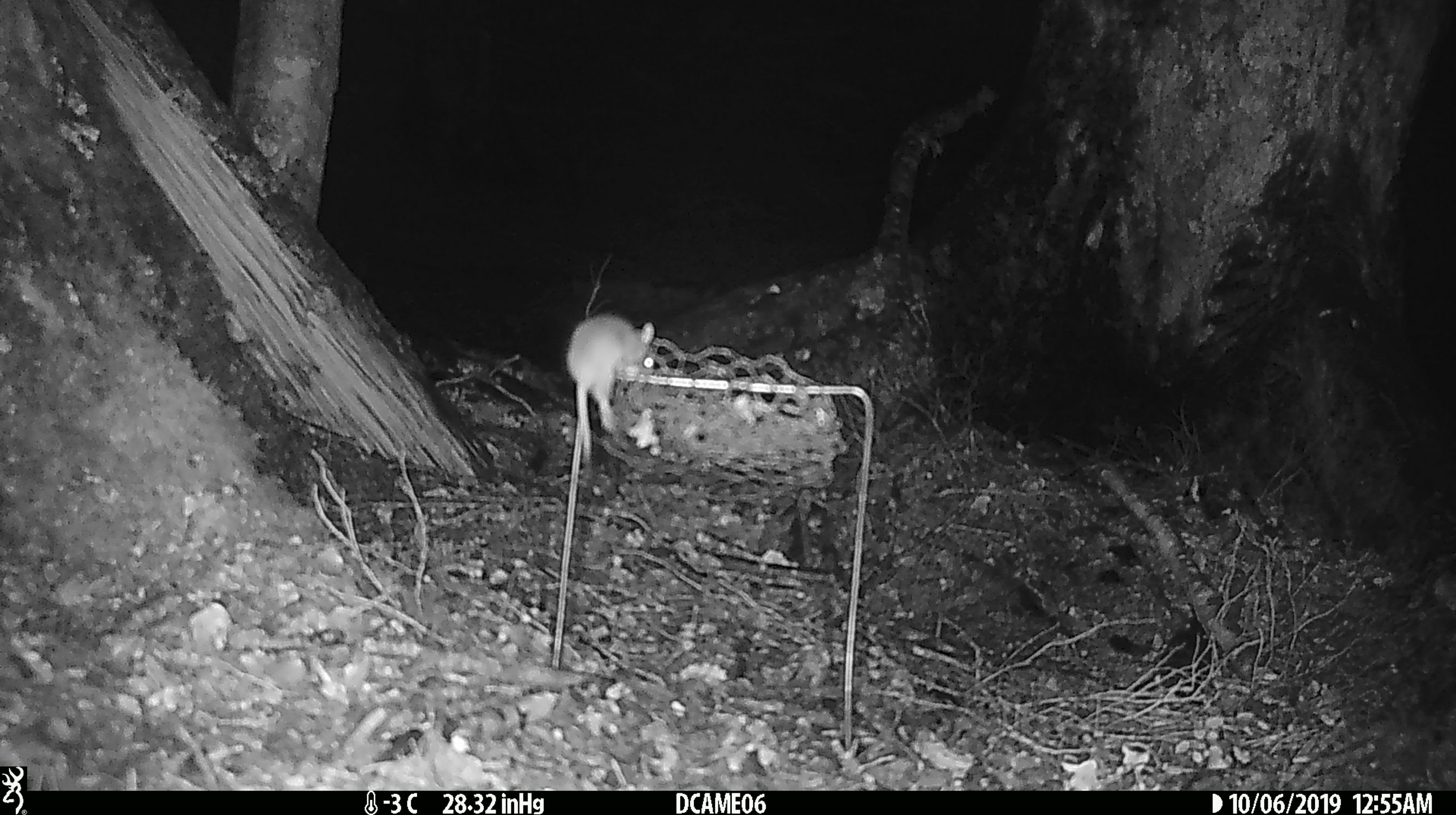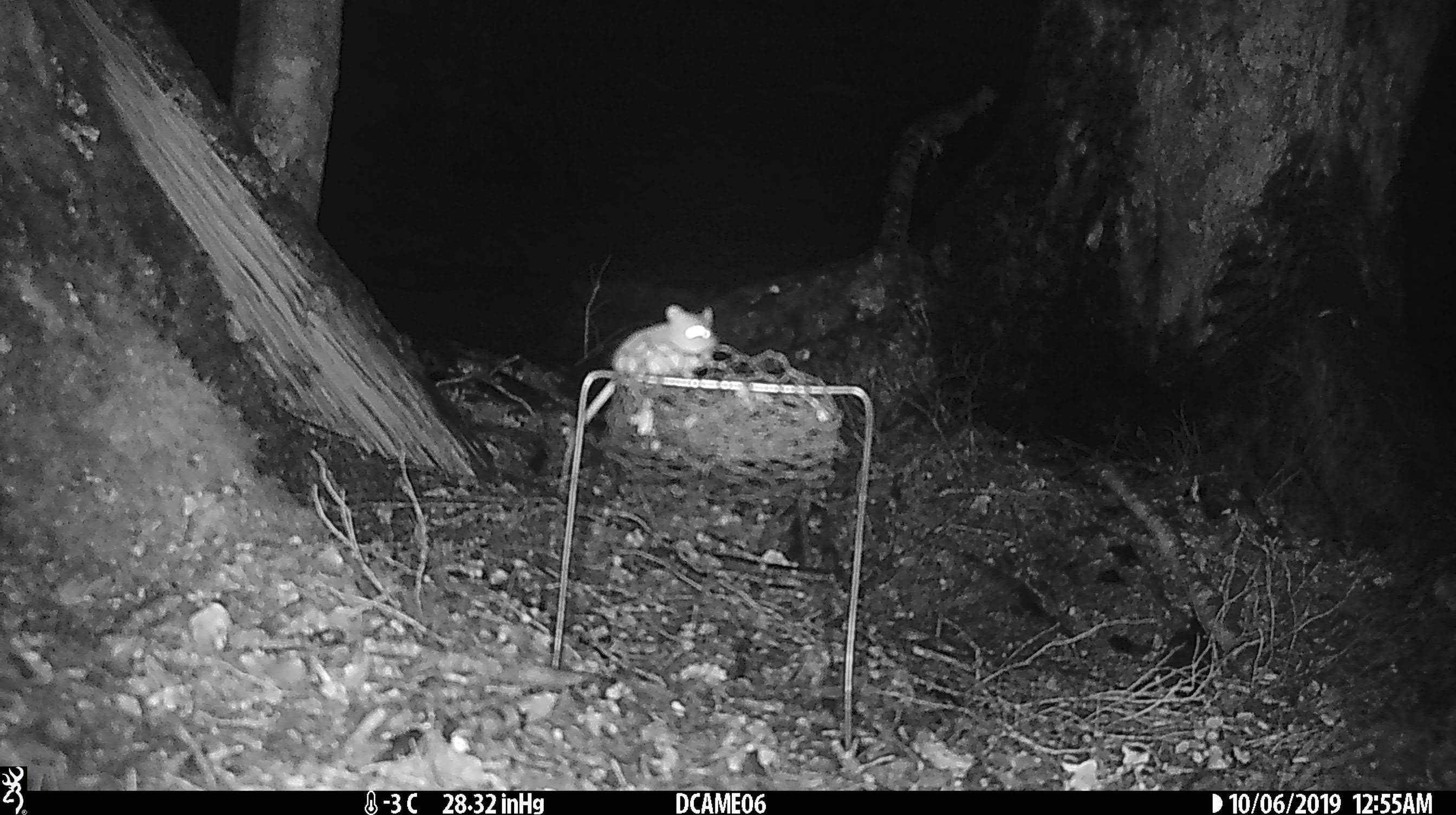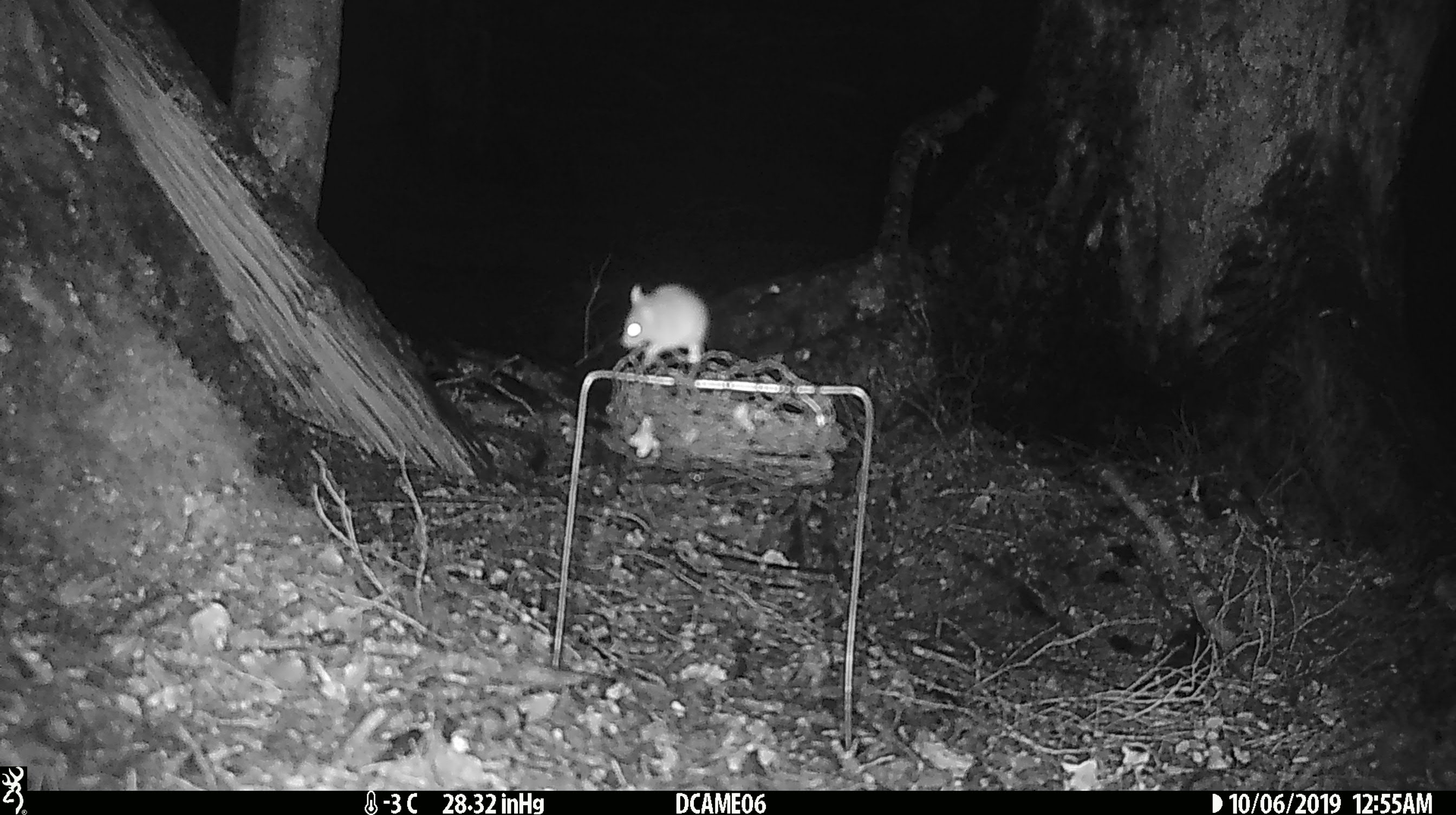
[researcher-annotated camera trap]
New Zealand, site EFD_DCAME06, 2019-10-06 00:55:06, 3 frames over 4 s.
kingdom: Animalia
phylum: Chordata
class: Mammalia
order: Rodentia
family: Muridae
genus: Mus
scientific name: Mus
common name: mouse